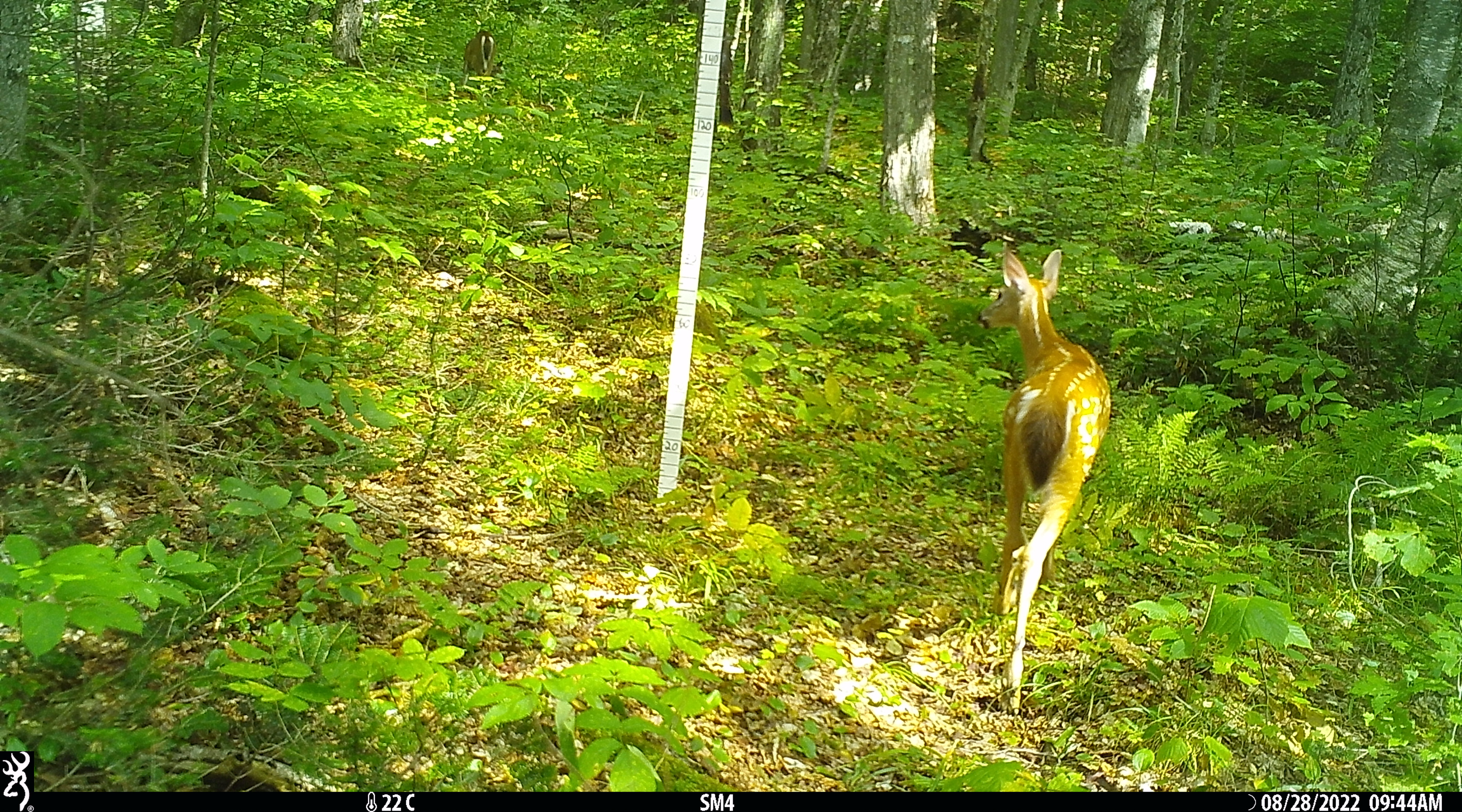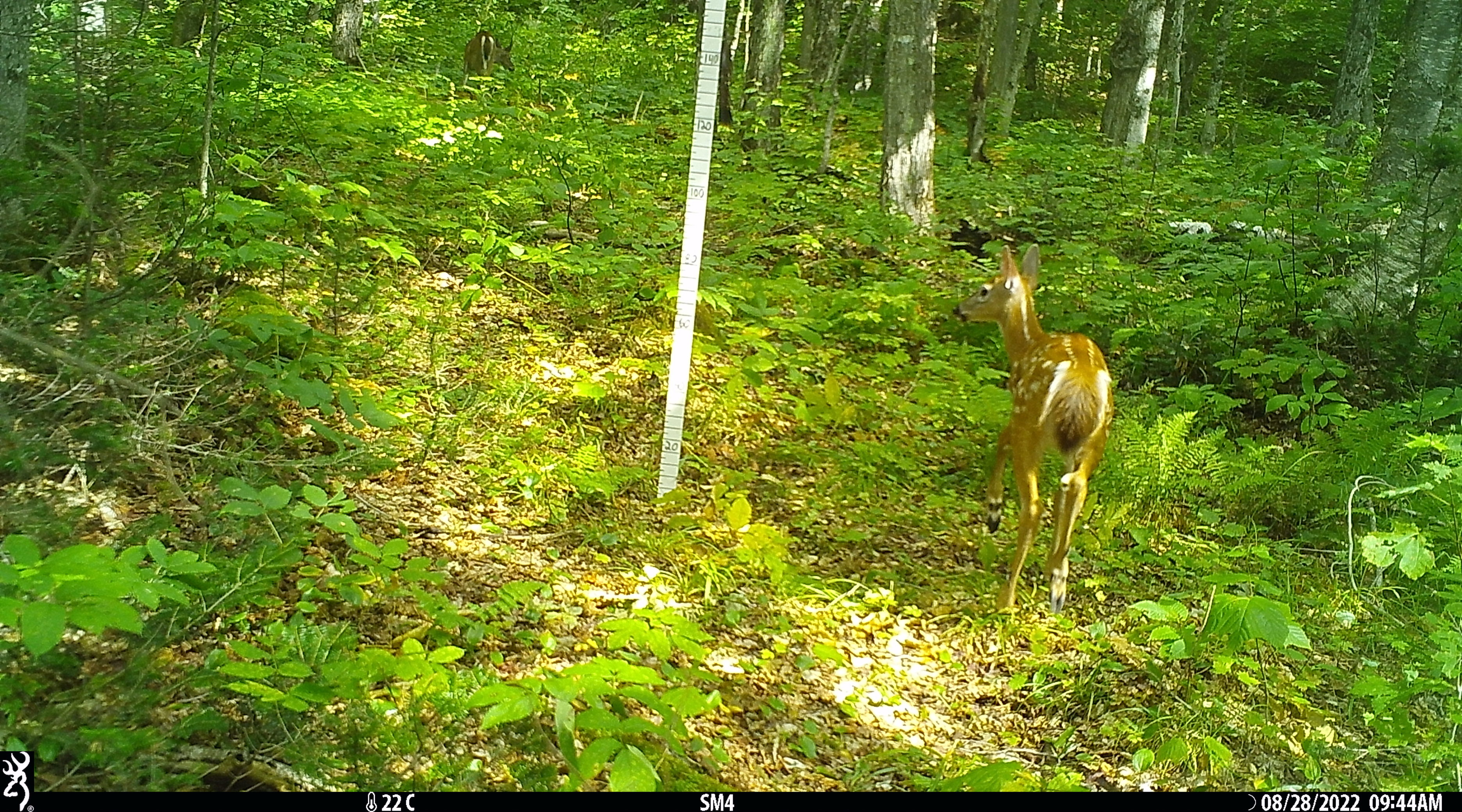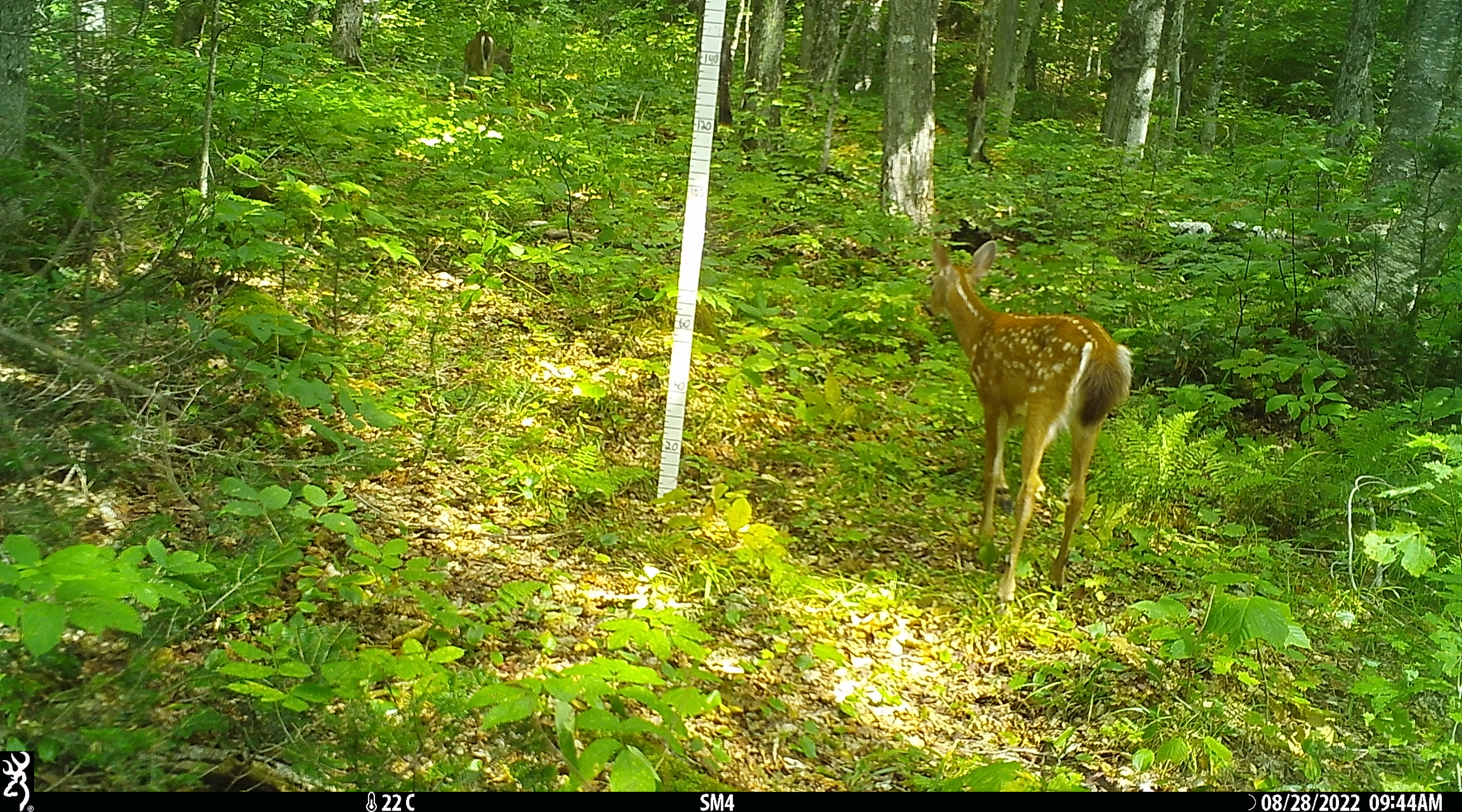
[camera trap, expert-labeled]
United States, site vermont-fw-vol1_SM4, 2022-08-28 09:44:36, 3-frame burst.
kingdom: Animalia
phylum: Chordata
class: Mammalia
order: Artiodactyla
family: Cervidae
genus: Odocoileus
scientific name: Odocoileus virginianus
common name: white-tailed deer